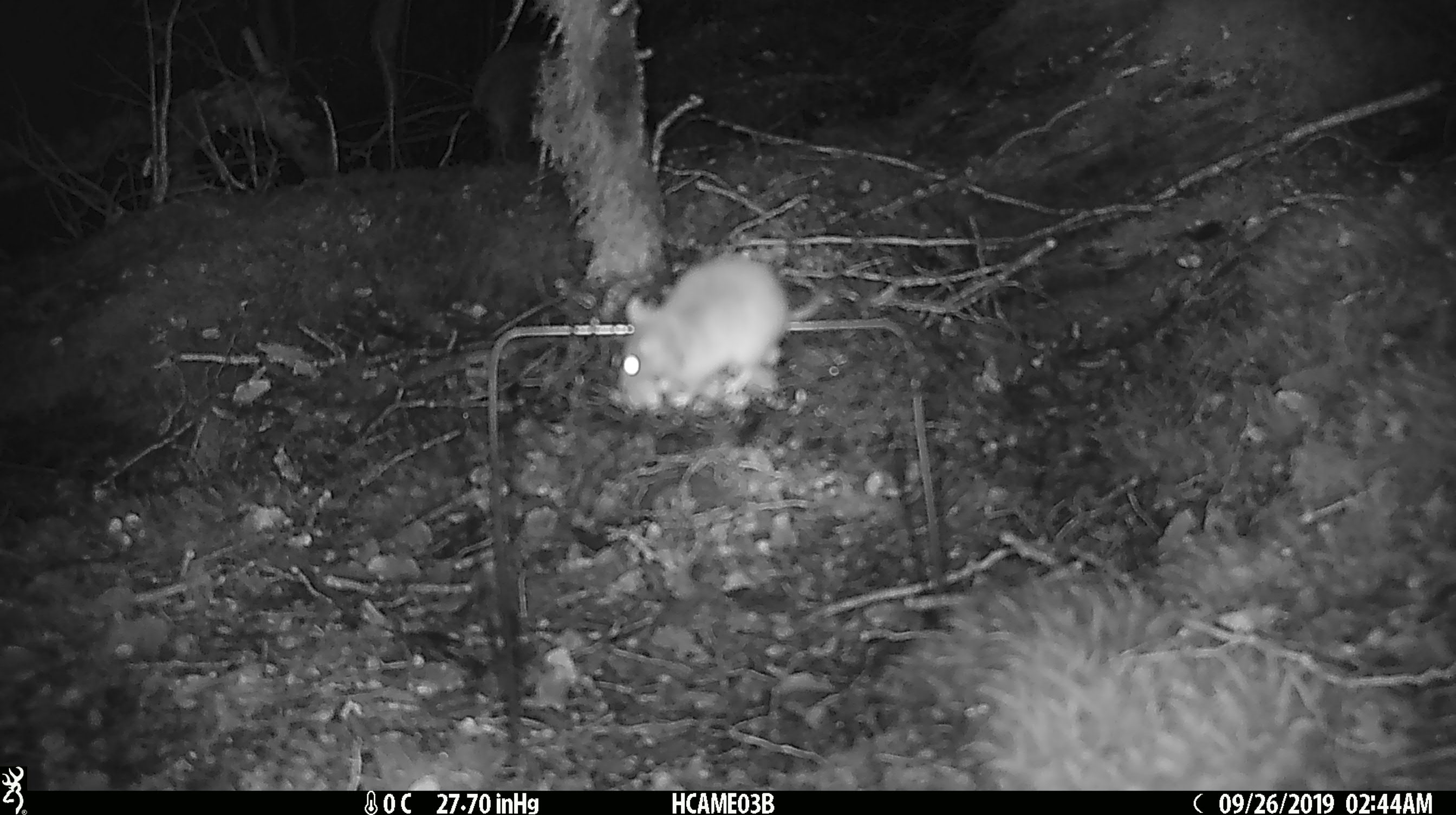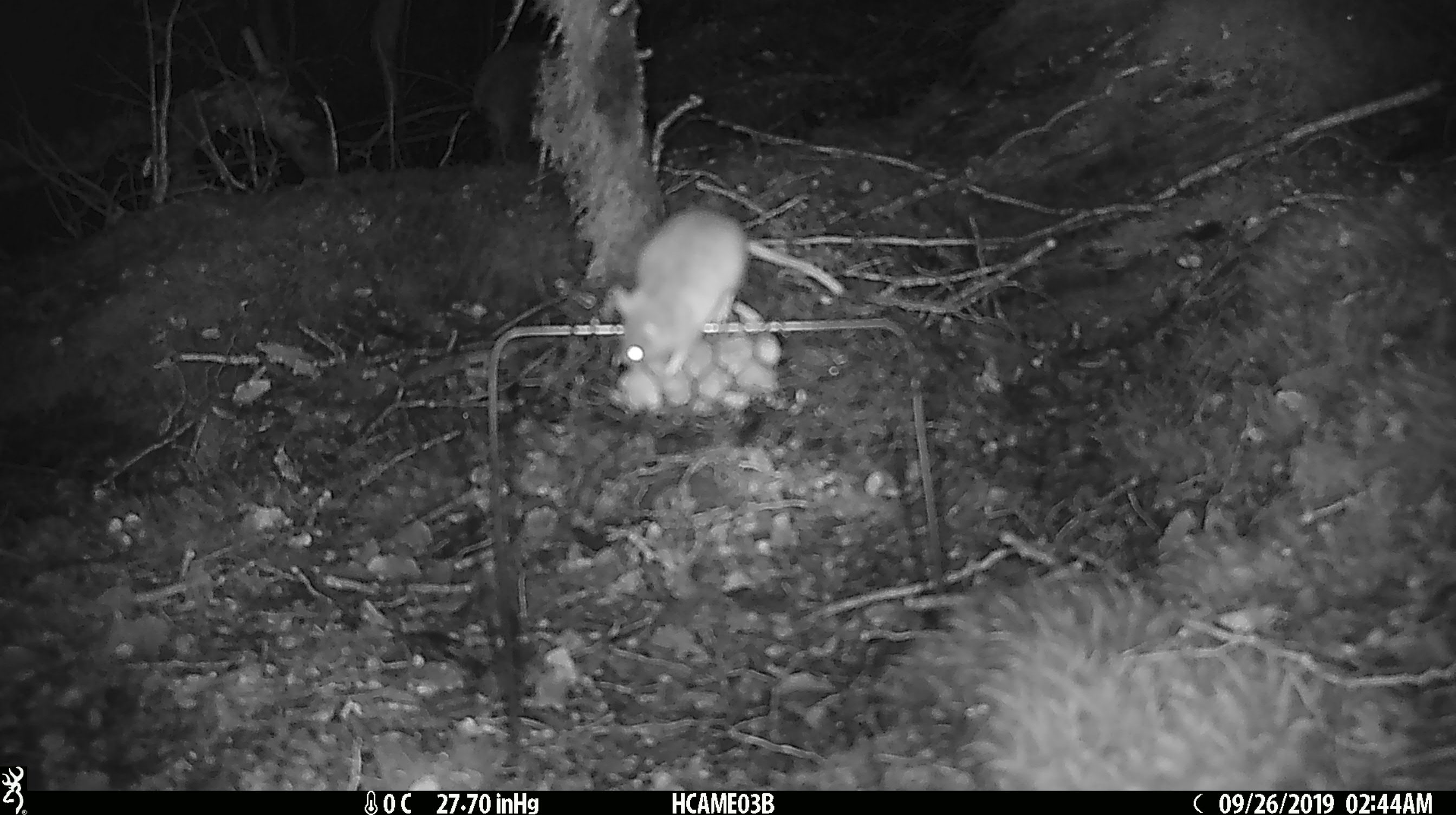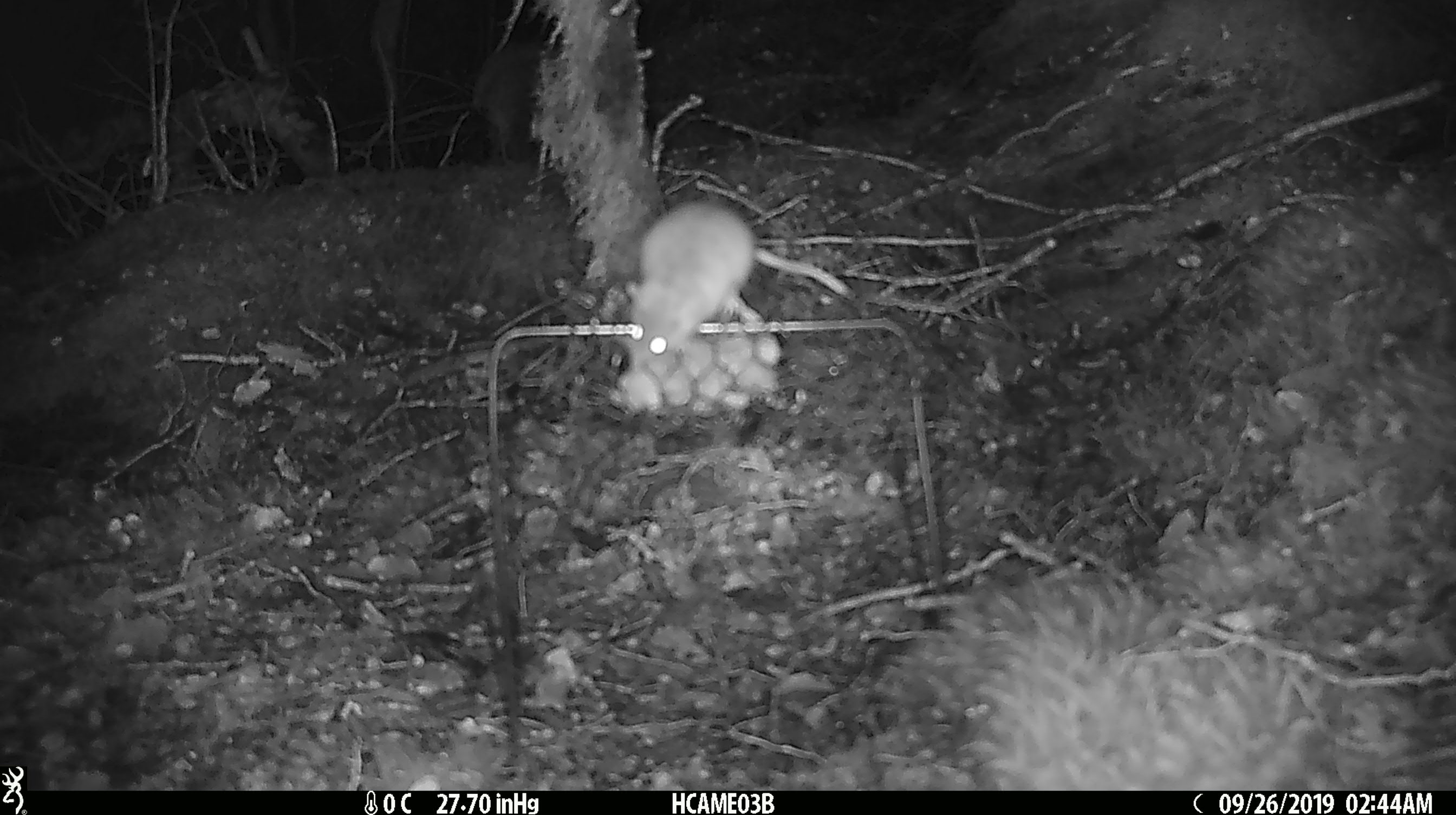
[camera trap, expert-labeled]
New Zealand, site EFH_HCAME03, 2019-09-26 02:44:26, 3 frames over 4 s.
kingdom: Animalia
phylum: Chordata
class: Mammalia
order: Rodentia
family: Muridae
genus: Mus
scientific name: Mus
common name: mouse